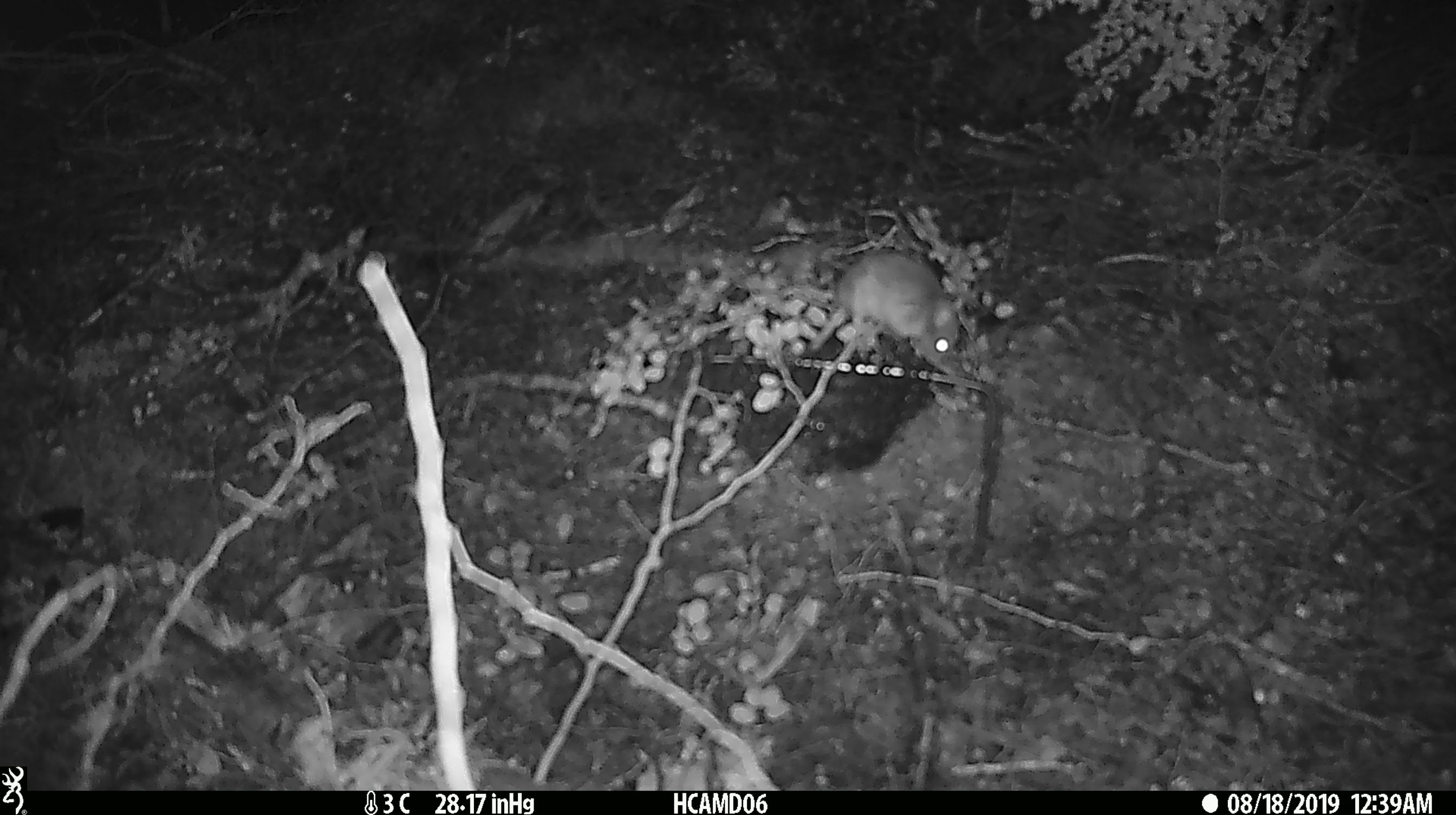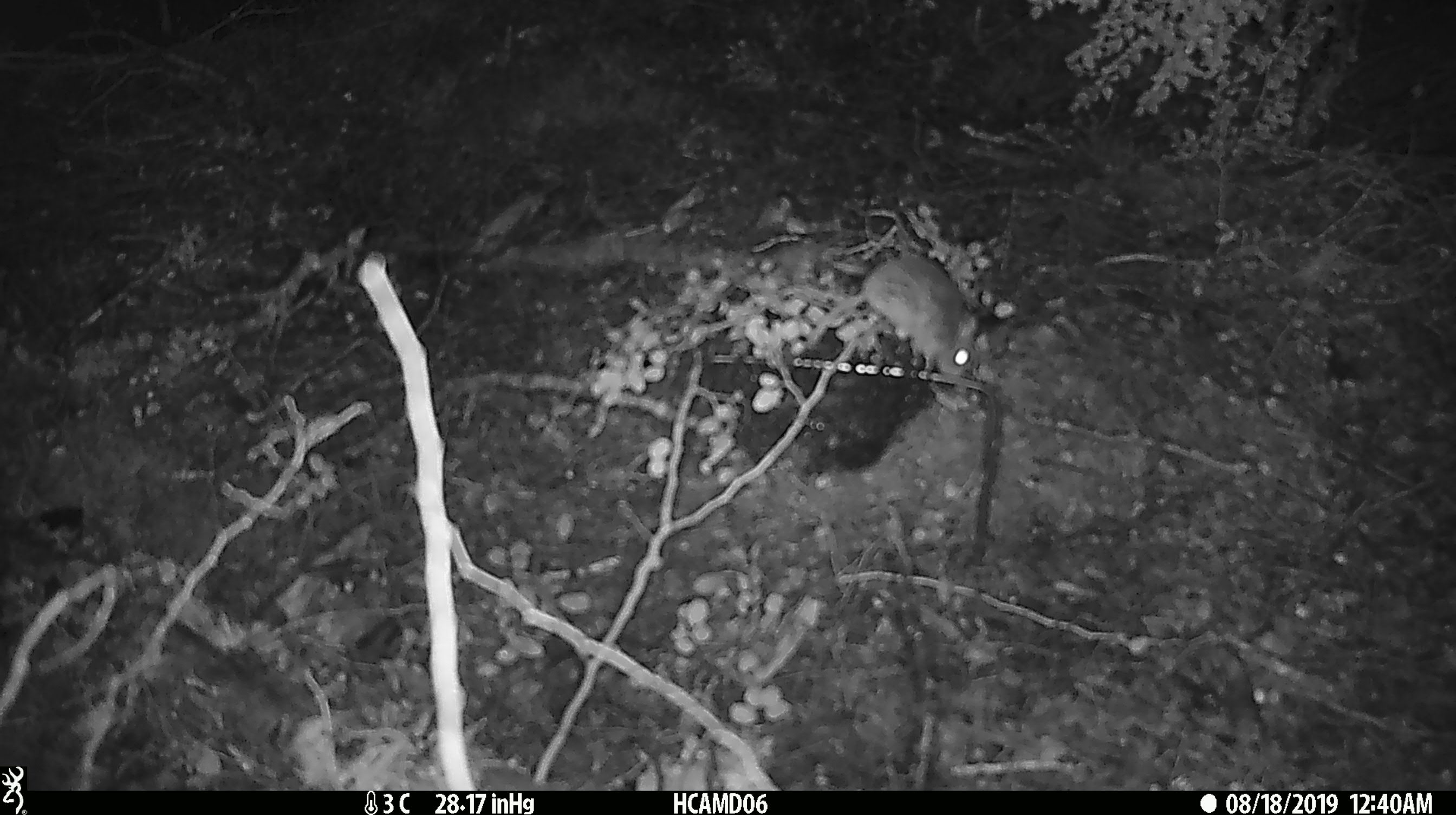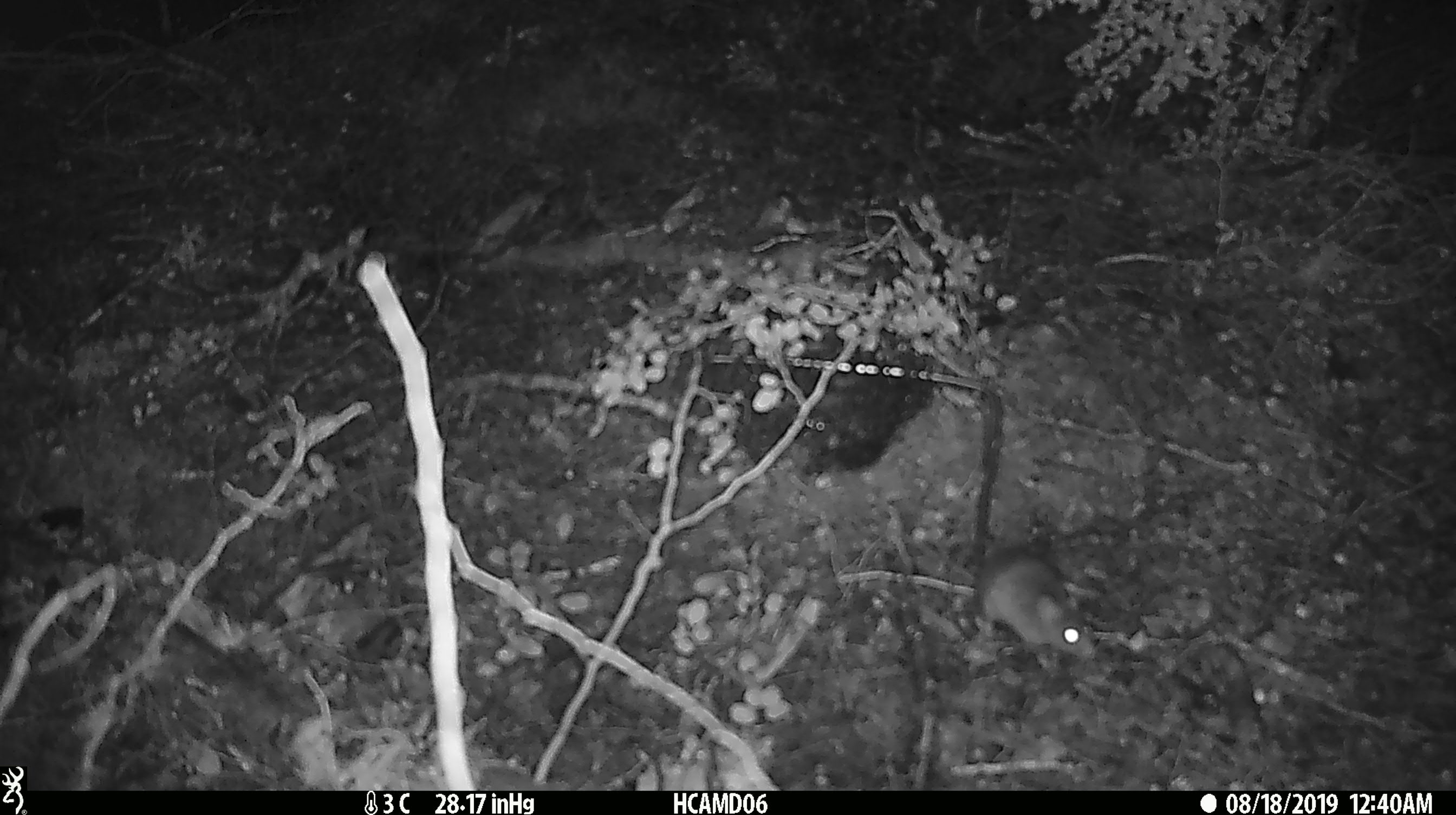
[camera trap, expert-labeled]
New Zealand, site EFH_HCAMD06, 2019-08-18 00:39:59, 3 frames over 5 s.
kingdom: Animalia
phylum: Chordata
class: Mammalia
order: Rodentia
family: Muridae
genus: Mus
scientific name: Mus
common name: mouse